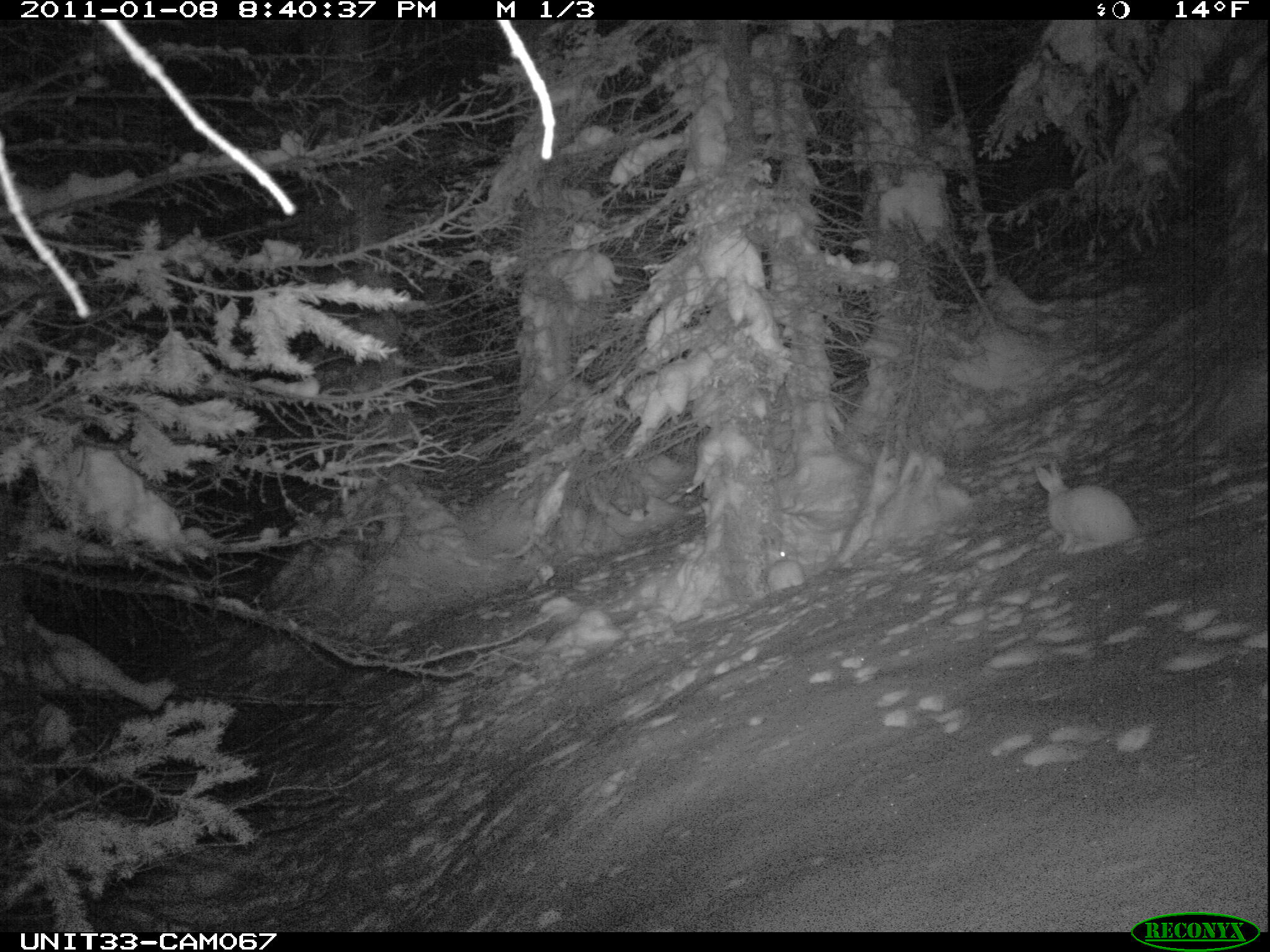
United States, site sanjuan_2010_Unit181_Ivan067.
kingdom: Animalia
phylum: Chordata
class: Mammalia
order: Lagomorpha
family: Leporidae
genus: Lepus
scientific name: Lepus americanus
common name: snowshoe hare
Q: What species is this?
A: Lepus americanus (snowshoe hare).